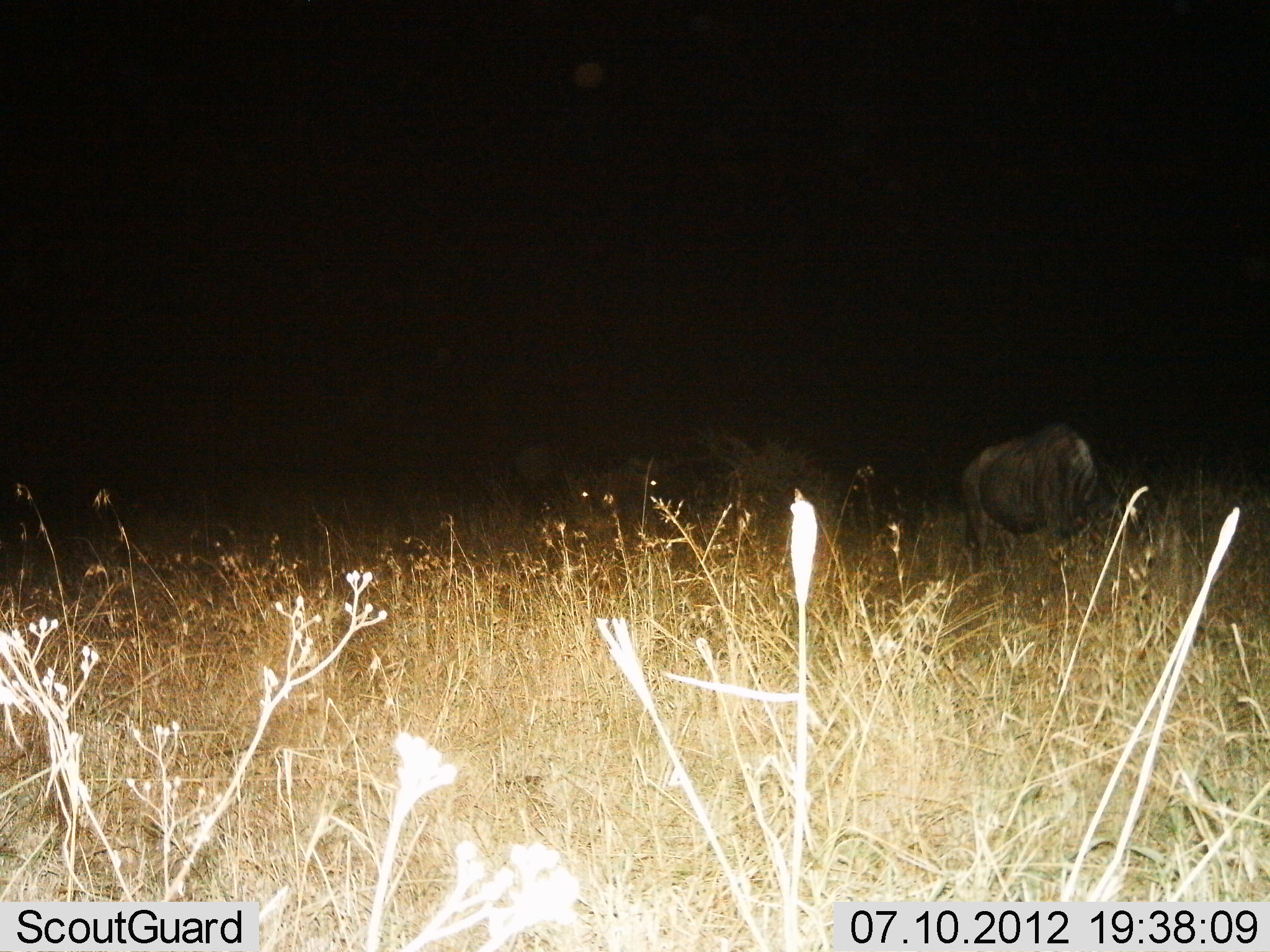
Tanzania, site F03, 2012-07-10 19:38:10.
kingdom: Animalia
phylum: Chordata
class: Mammalia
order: Artiodactyla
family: Bovidae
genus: Connochaetes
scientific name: Connochaetes taurinus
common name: blue wildebeest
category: wildebeest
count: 2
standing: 40%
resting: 0%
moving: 0%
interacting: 0%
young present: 0%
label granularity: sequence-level